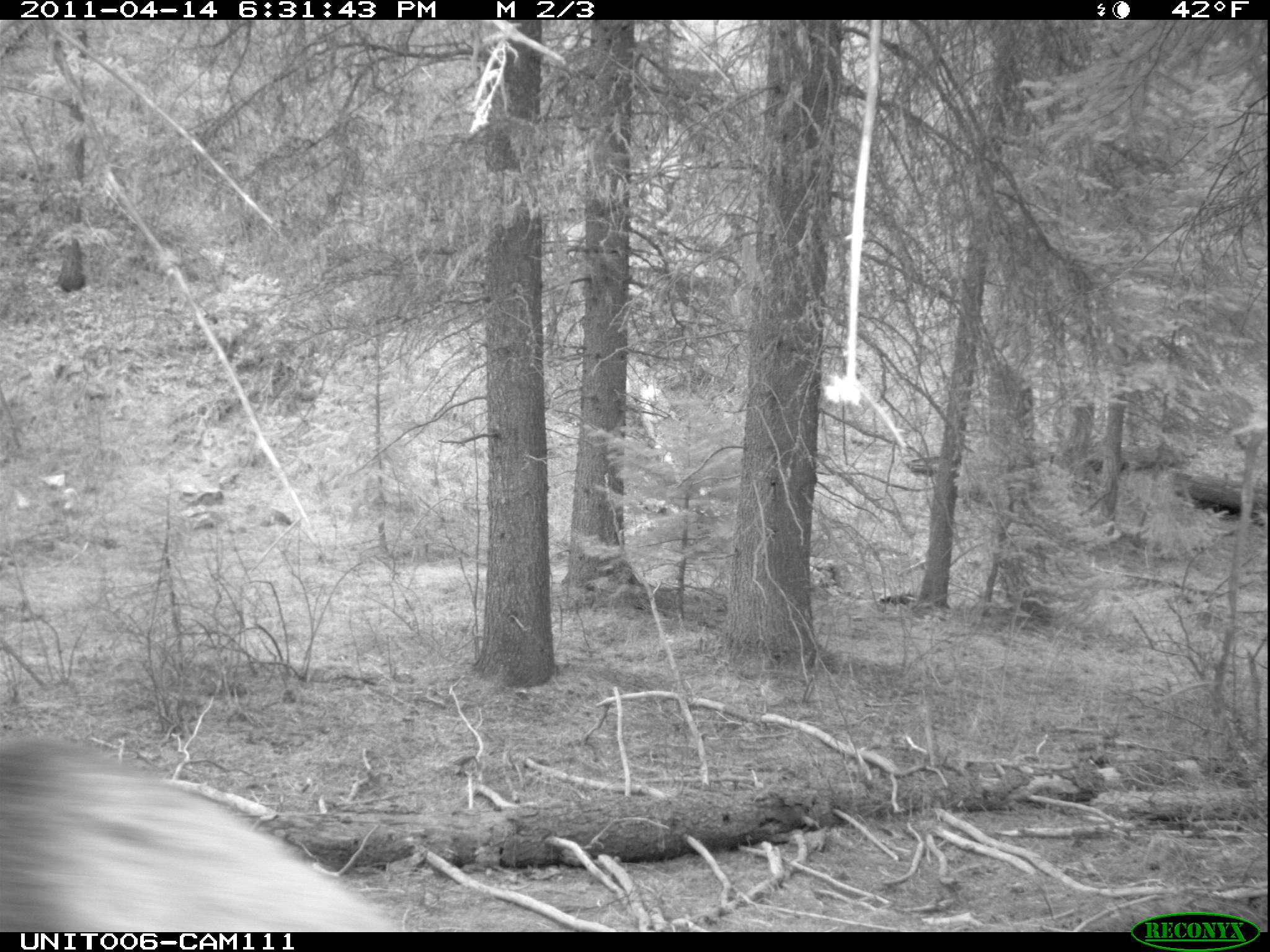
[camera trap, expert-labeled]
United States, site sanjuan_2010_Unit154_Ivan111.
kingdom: Animalia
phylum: Chordata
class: Mammalia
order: Artiodactyla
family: Cervidae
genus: Cervus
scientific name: Cervus elaphus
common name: red deer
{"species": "Cervus elaphus (red deer)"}